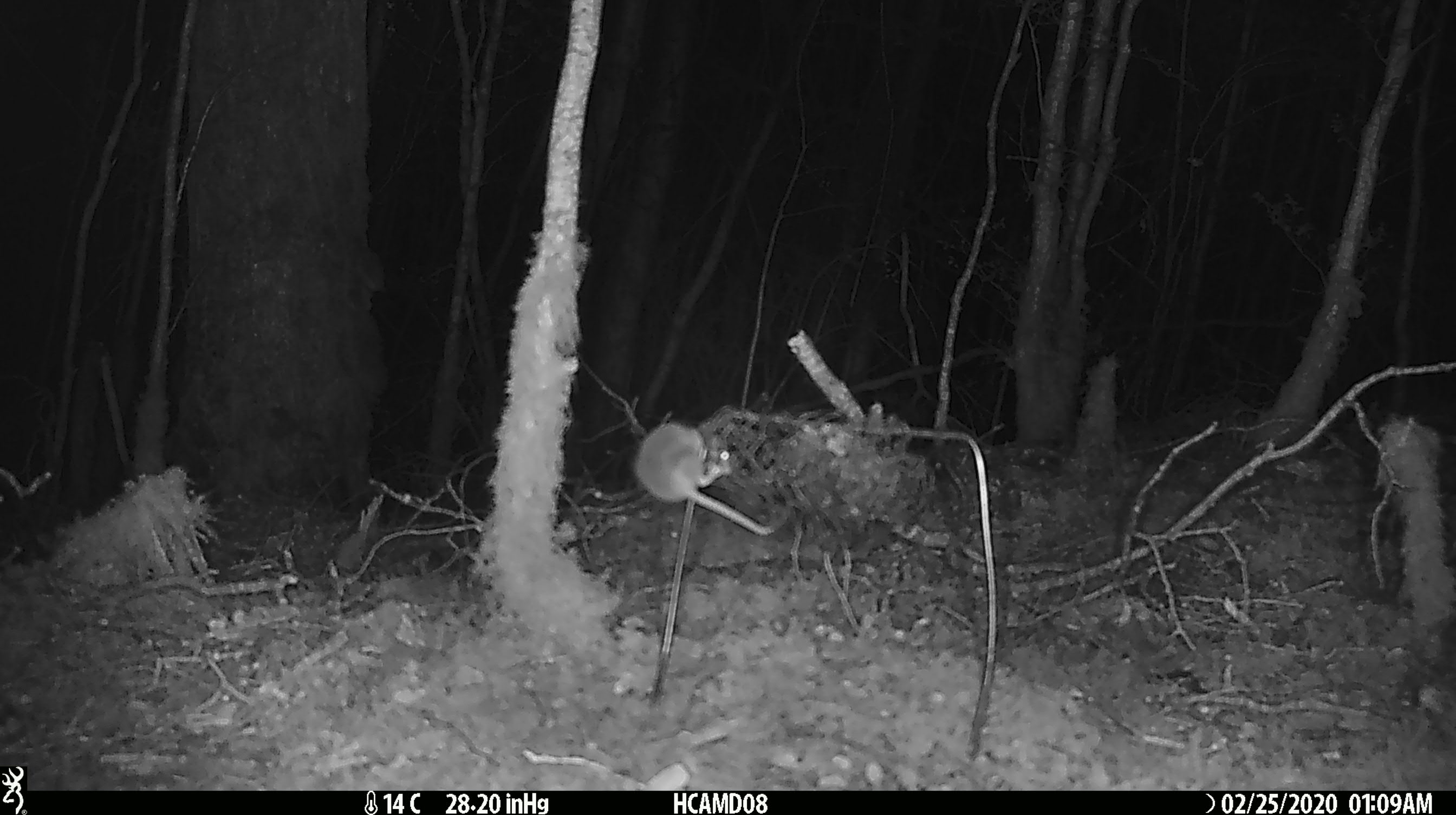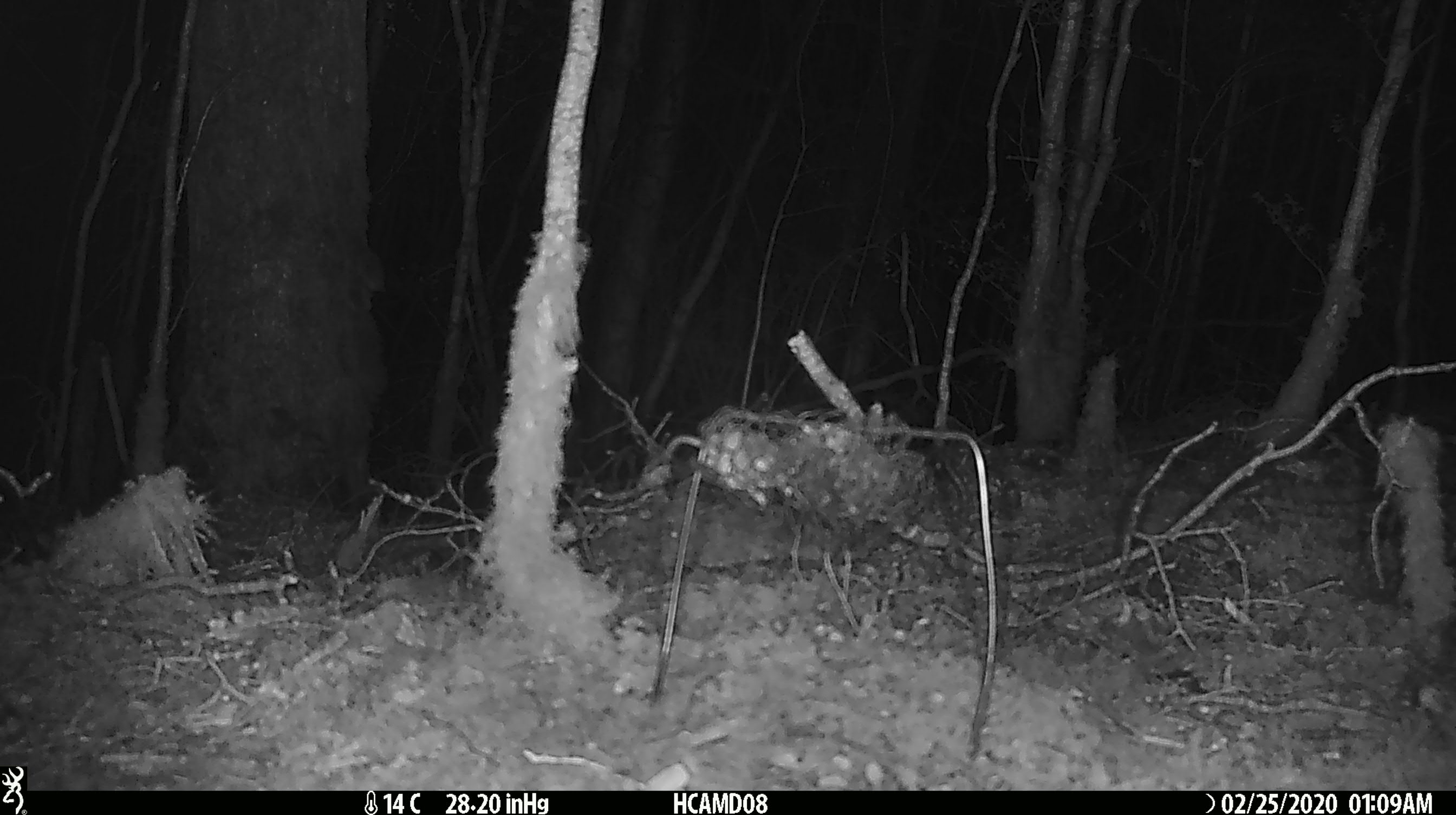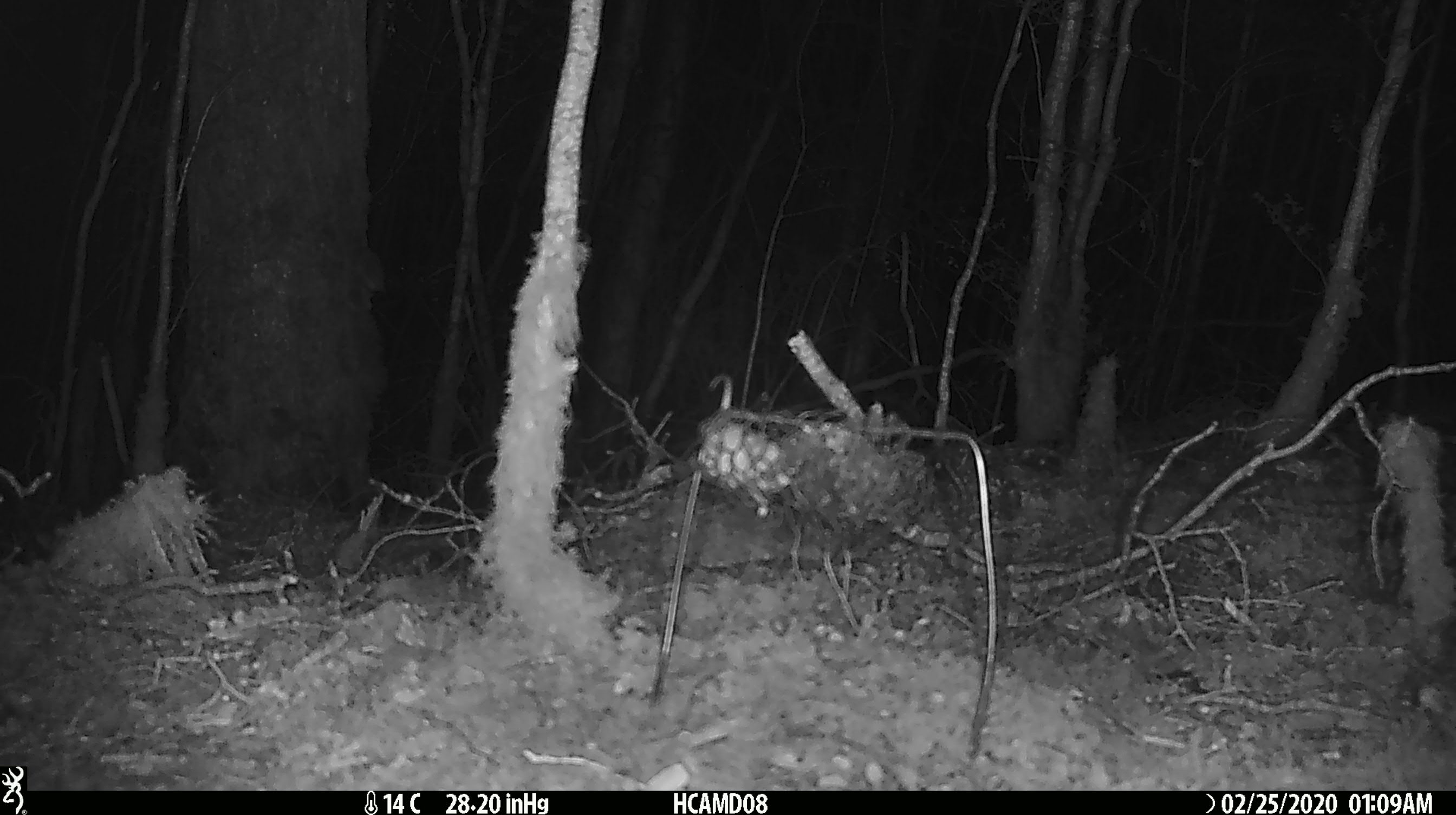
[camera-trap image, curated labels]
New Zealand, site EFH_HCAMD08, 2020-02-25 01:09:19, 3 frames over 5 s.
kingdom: Animalia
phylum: Chordata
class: Mammalia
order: Rodentia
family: Muridae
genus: Mus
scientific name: Mus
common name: mouse